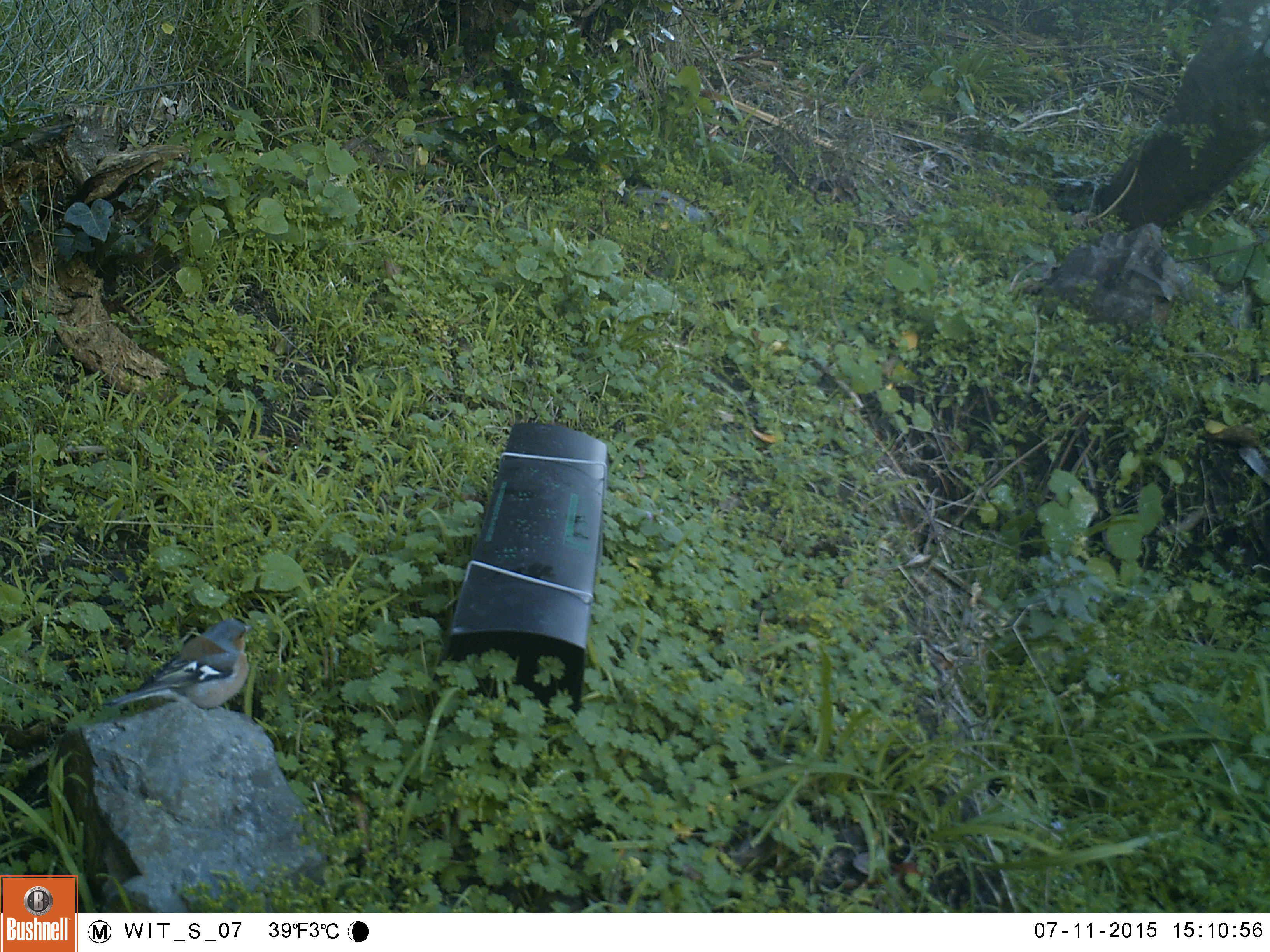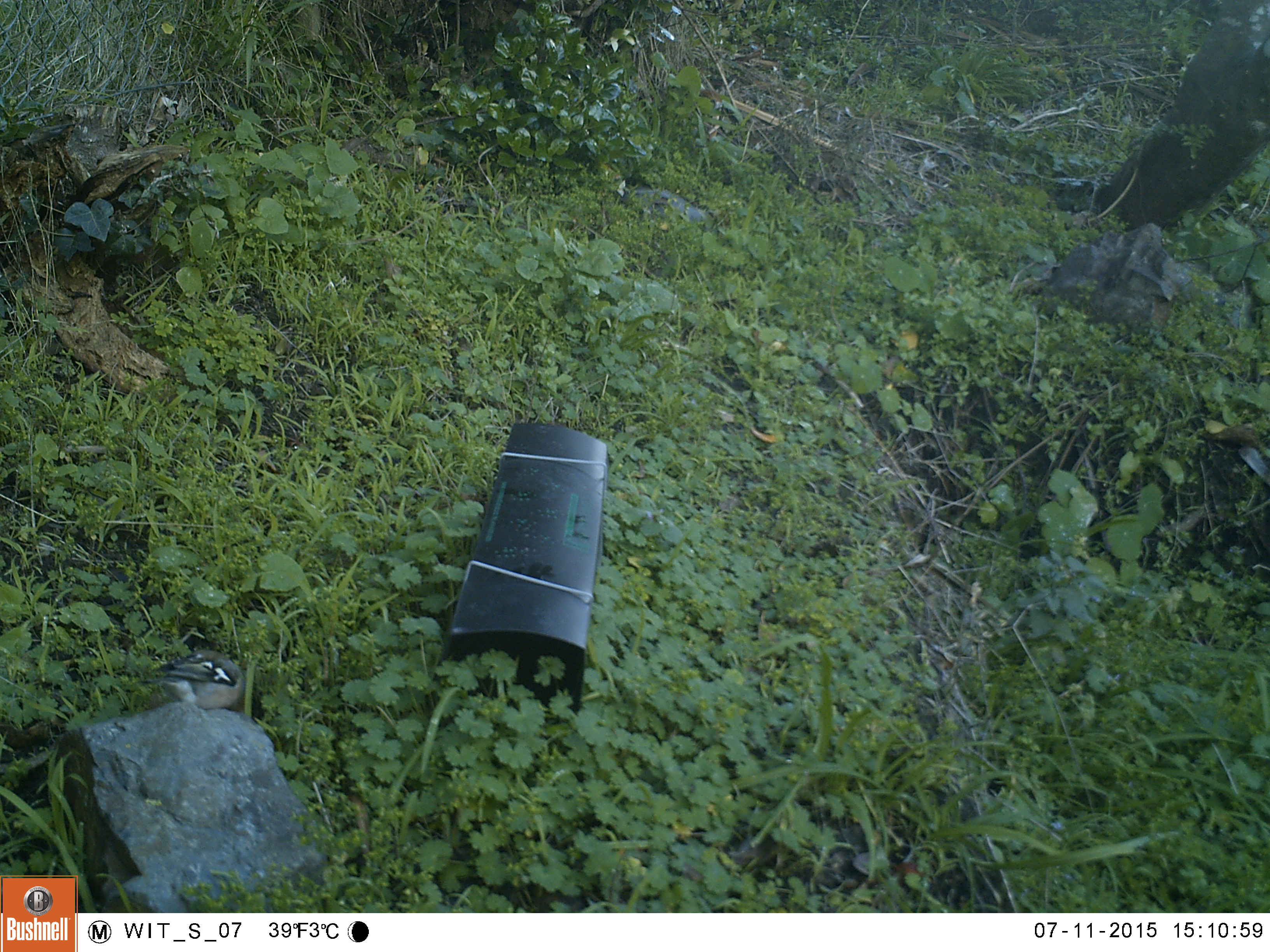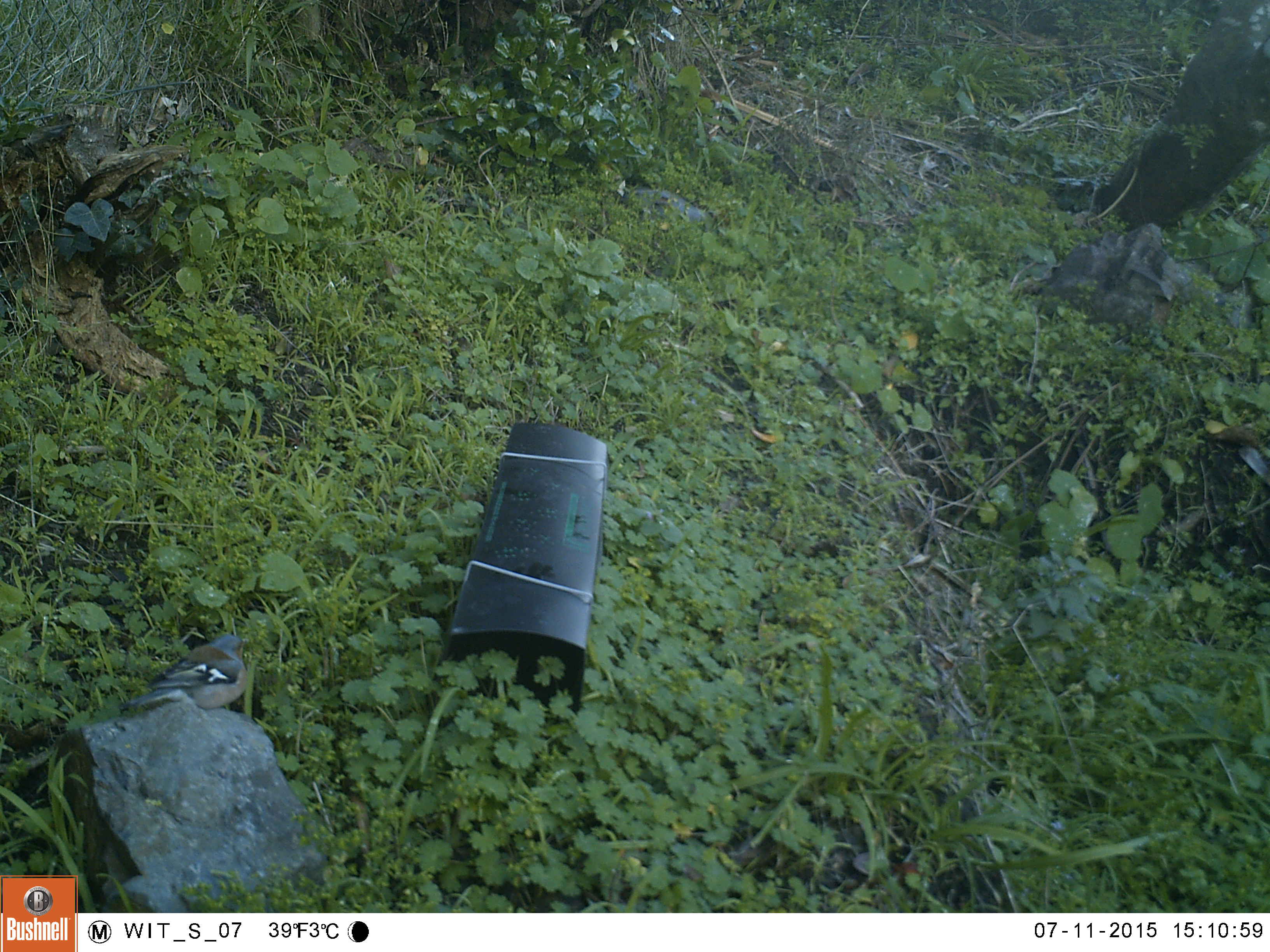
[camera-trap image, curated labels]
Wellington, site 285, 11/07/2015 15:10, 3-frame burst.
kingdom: Animalia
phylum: Chordata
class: Aves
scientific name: Aves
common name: bird